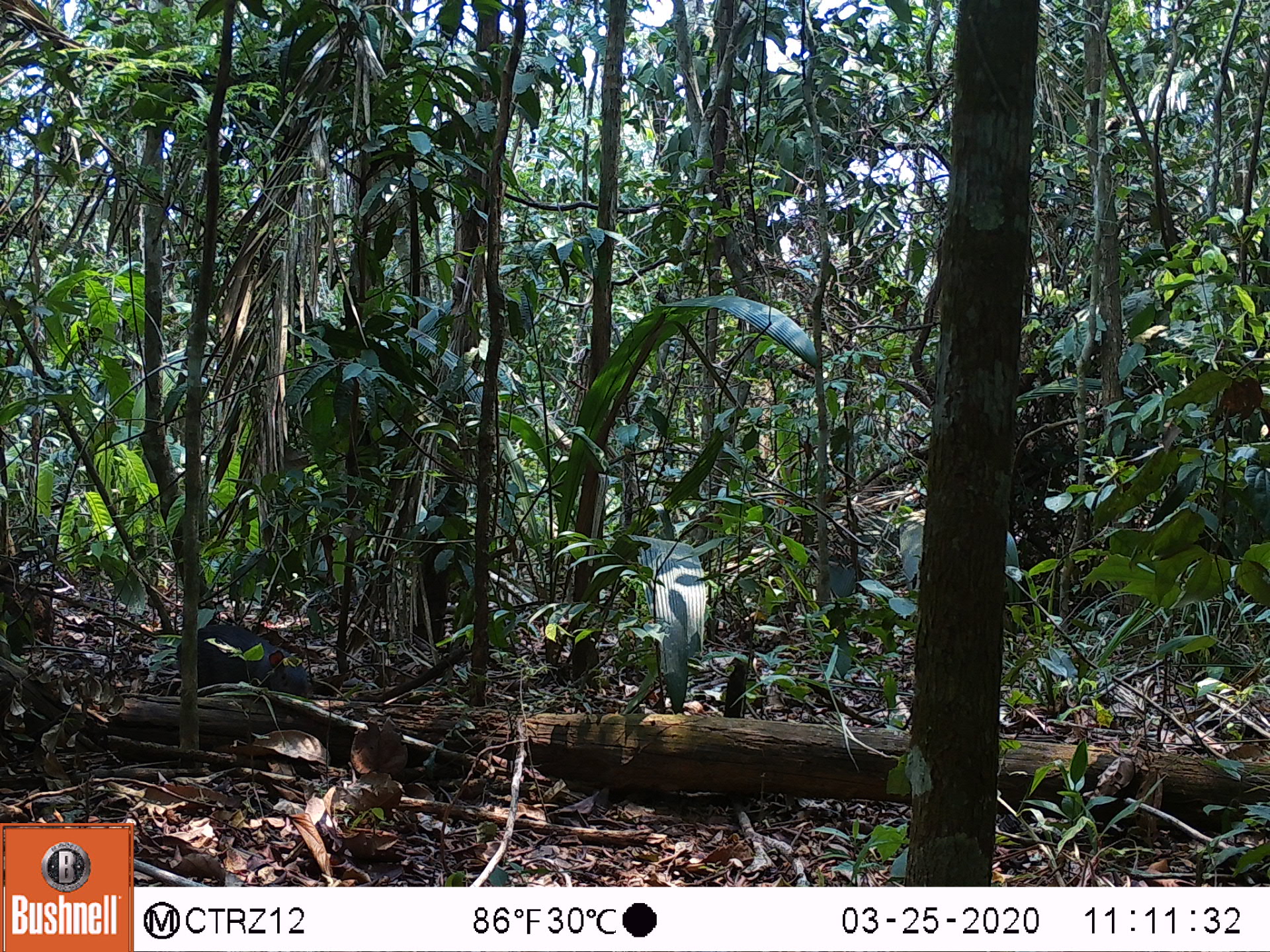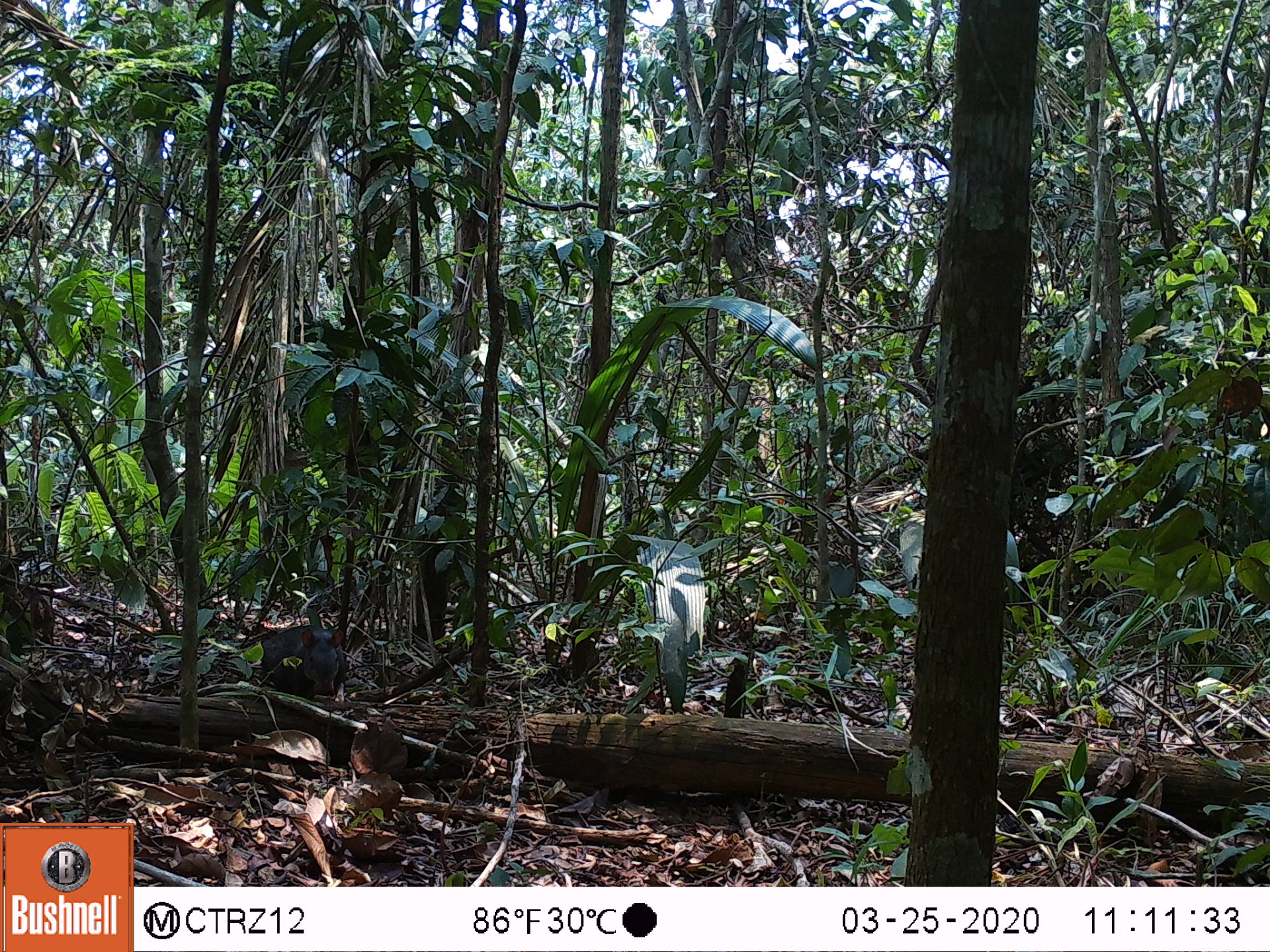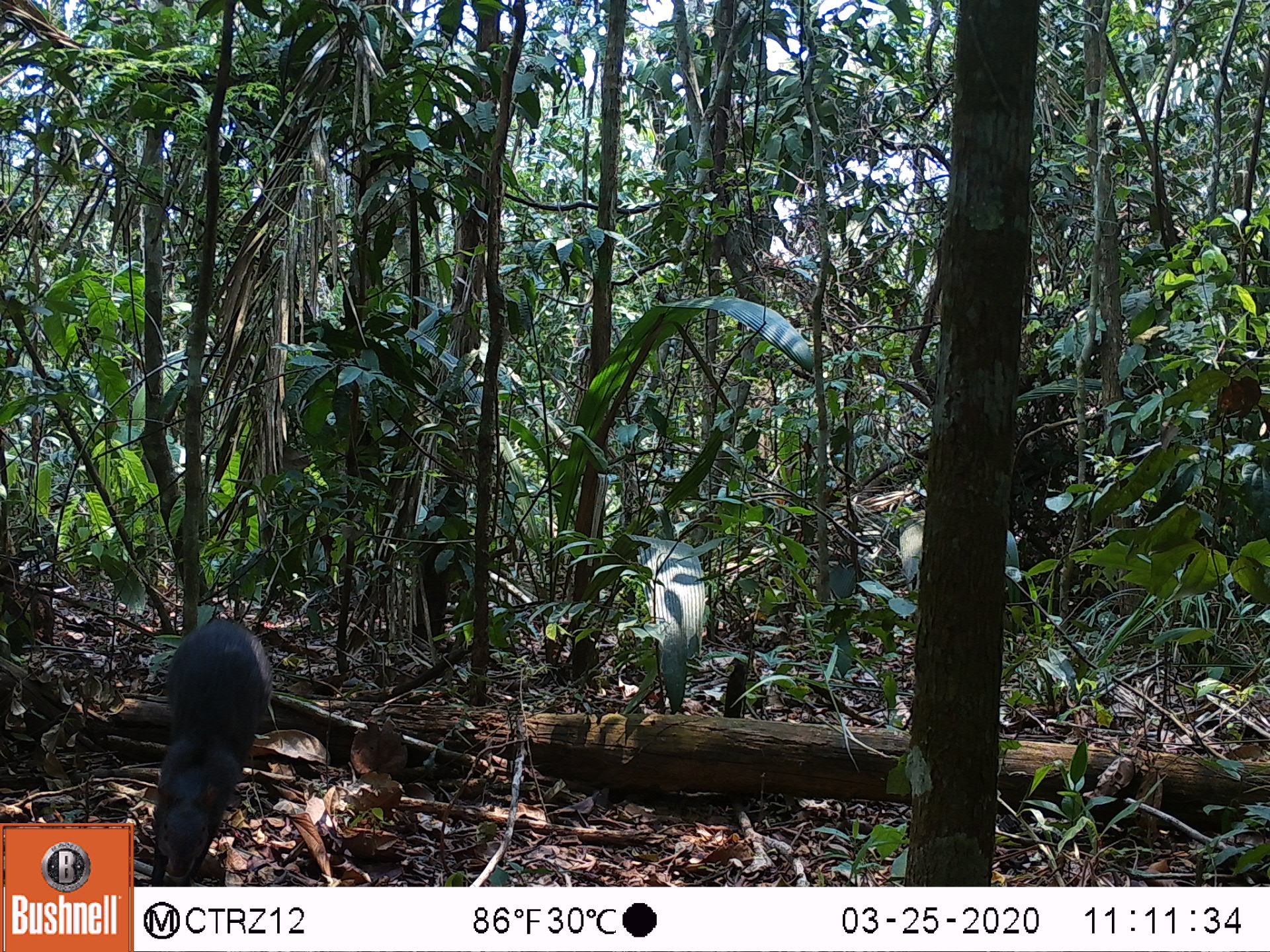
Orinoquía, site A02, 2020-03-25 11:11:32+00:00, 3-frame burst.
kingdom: Animalia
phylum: Chordata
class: Mammalia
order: Rodentia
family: Dasyproctidae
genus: Dasyprocta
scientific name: Dasyprocta fuliginosa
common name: black agouti